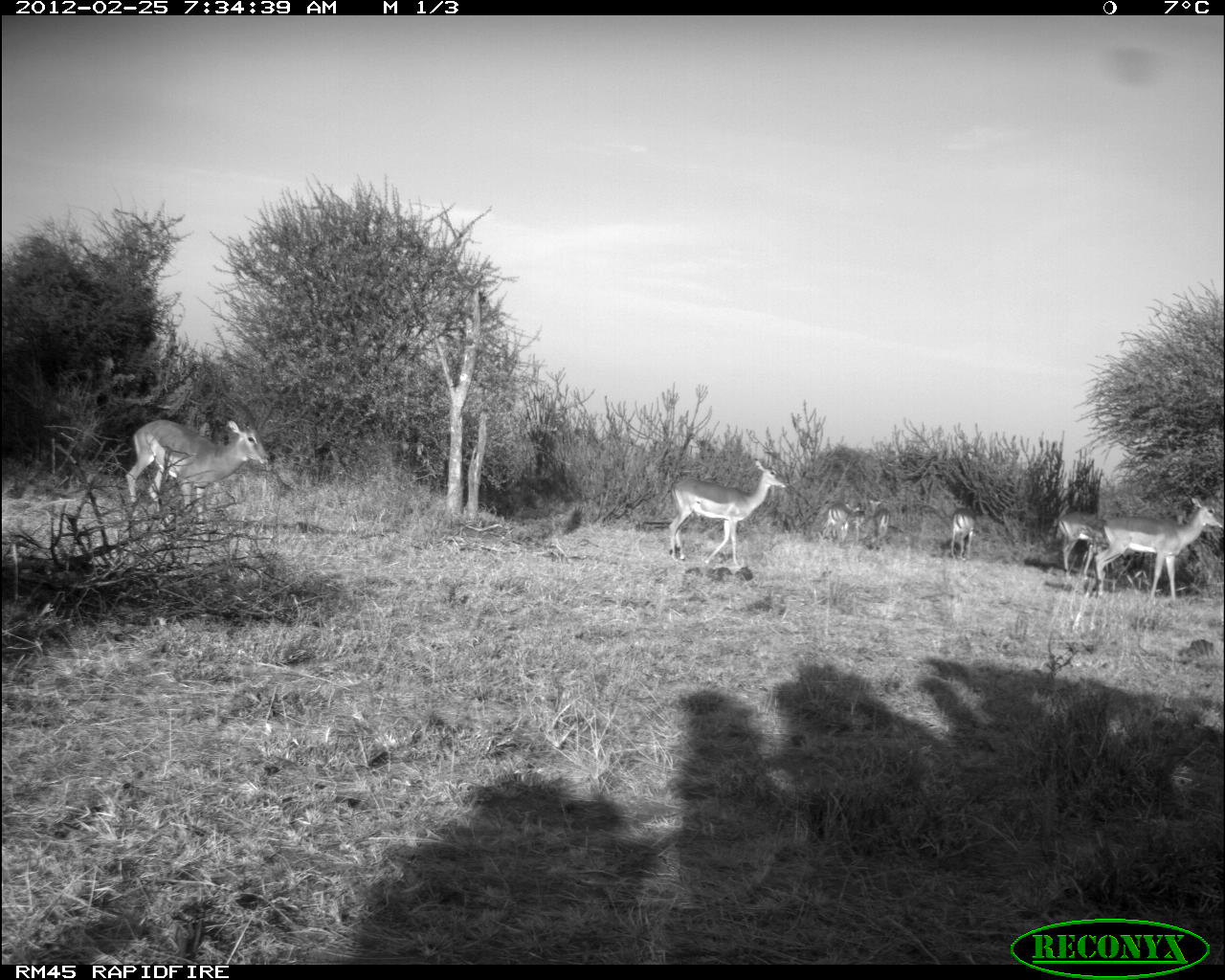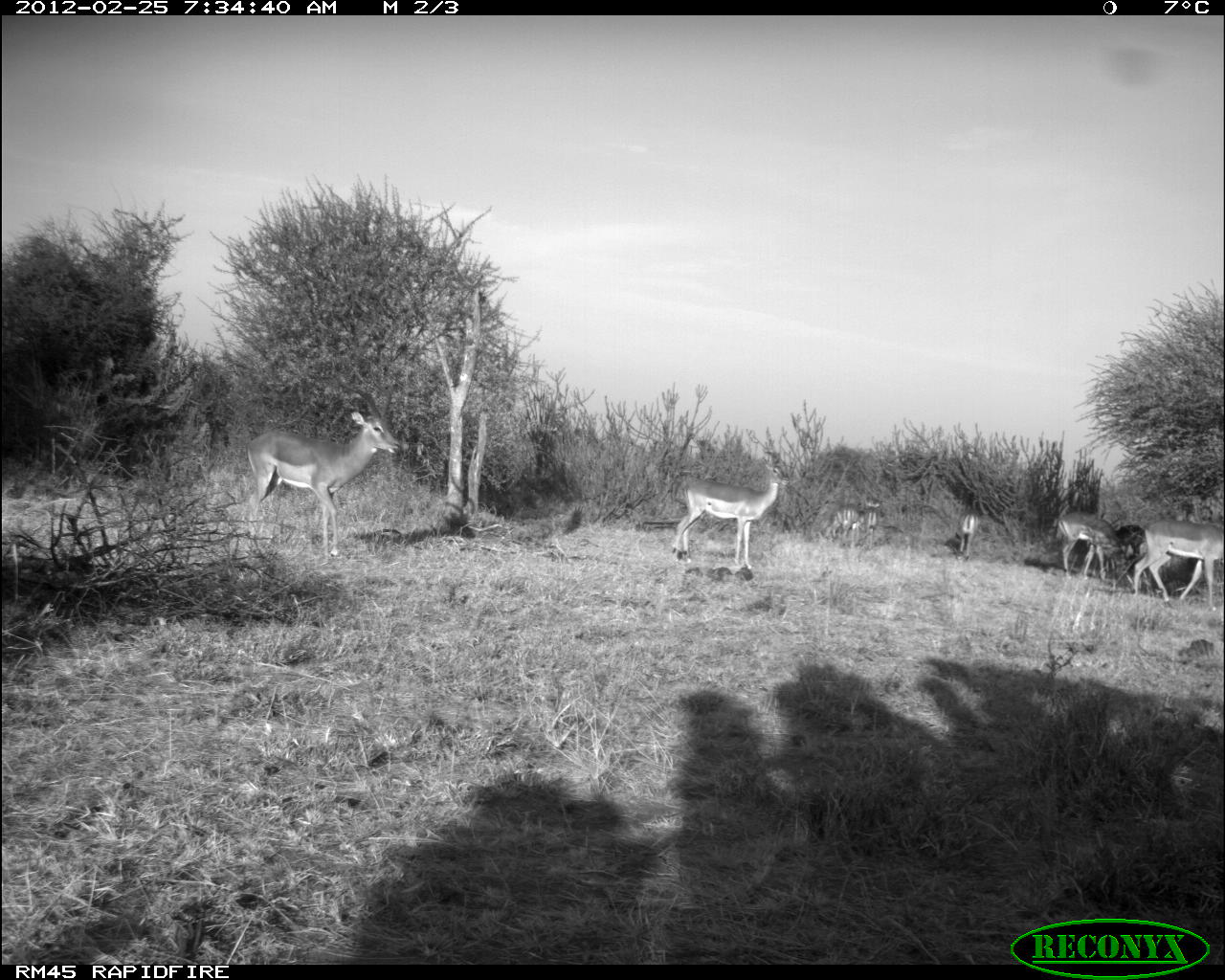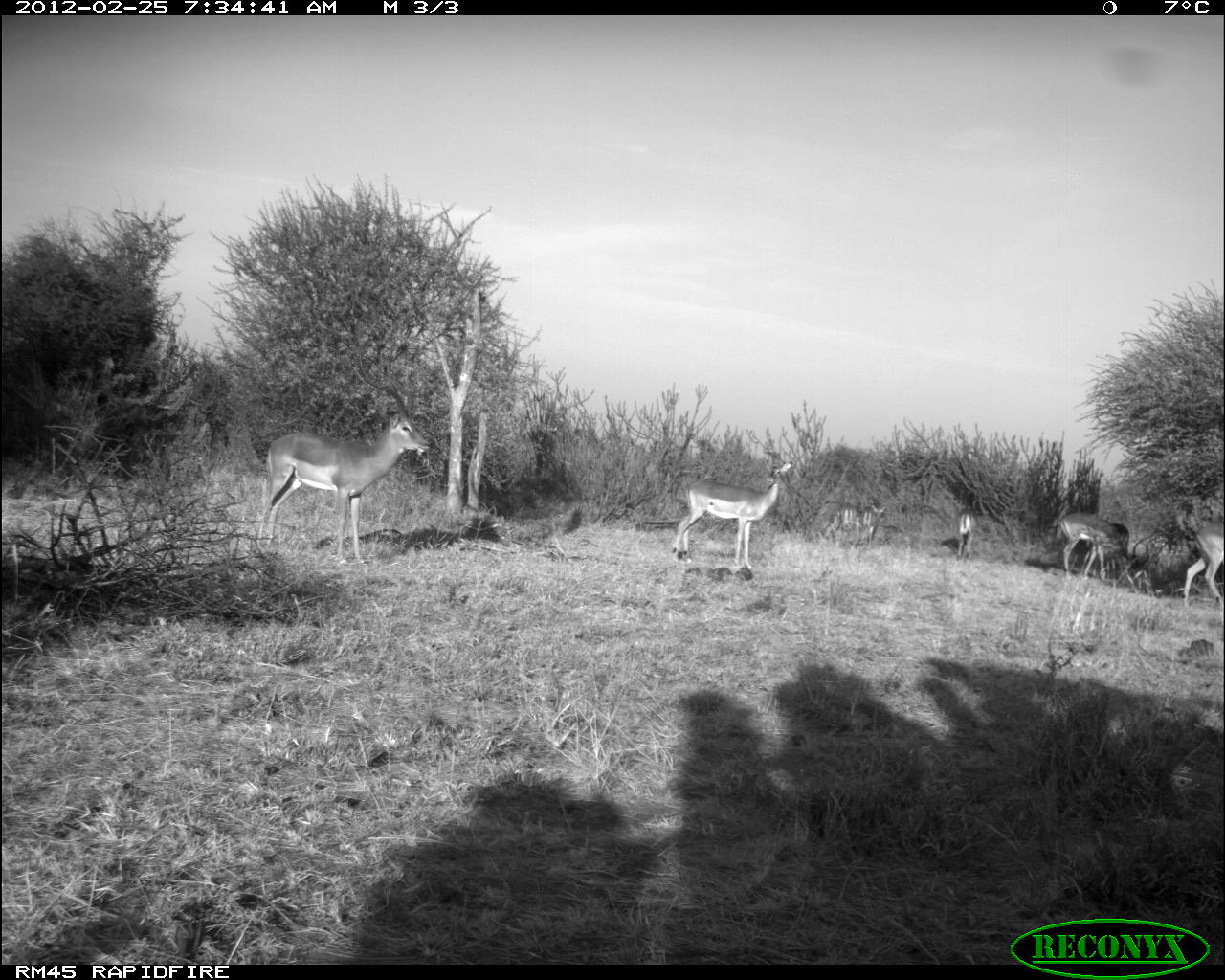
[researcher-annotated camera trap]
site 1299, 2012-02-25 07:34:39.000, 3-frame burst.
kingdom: Animalia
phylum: Chordata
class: Mammalia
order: Artiodactyla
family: Bovidae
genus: Aepyceros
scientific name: Aepyceros melampus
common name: impala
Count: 7.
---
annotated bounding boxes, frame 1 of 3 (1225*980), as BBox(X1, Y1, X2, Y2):
aepyceros melampus: BBox(123, 417, 270, 541); BBox(1094, 496, 1224, 605); BBox(668, 457, 790, 565); BBox(1054, 511, 1108, 581); BBox(820, 500, 861, 542); BBox(948, 507, 975, 561); BBox(864, 495, 889, 551)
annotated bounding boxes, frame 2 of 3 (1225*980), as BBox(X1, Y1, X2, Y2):
aepyceros melampus: BBox(242, 407, 402, 565); BBox(669, 456, 791, 568); BBox(1129, 517, 1225, 610); BBox(1052, 509, 1129, 586); BBox(823, 495, 882, 542); BBox(943, 511, 982, 561); BBox(849, 509, 878, 551)